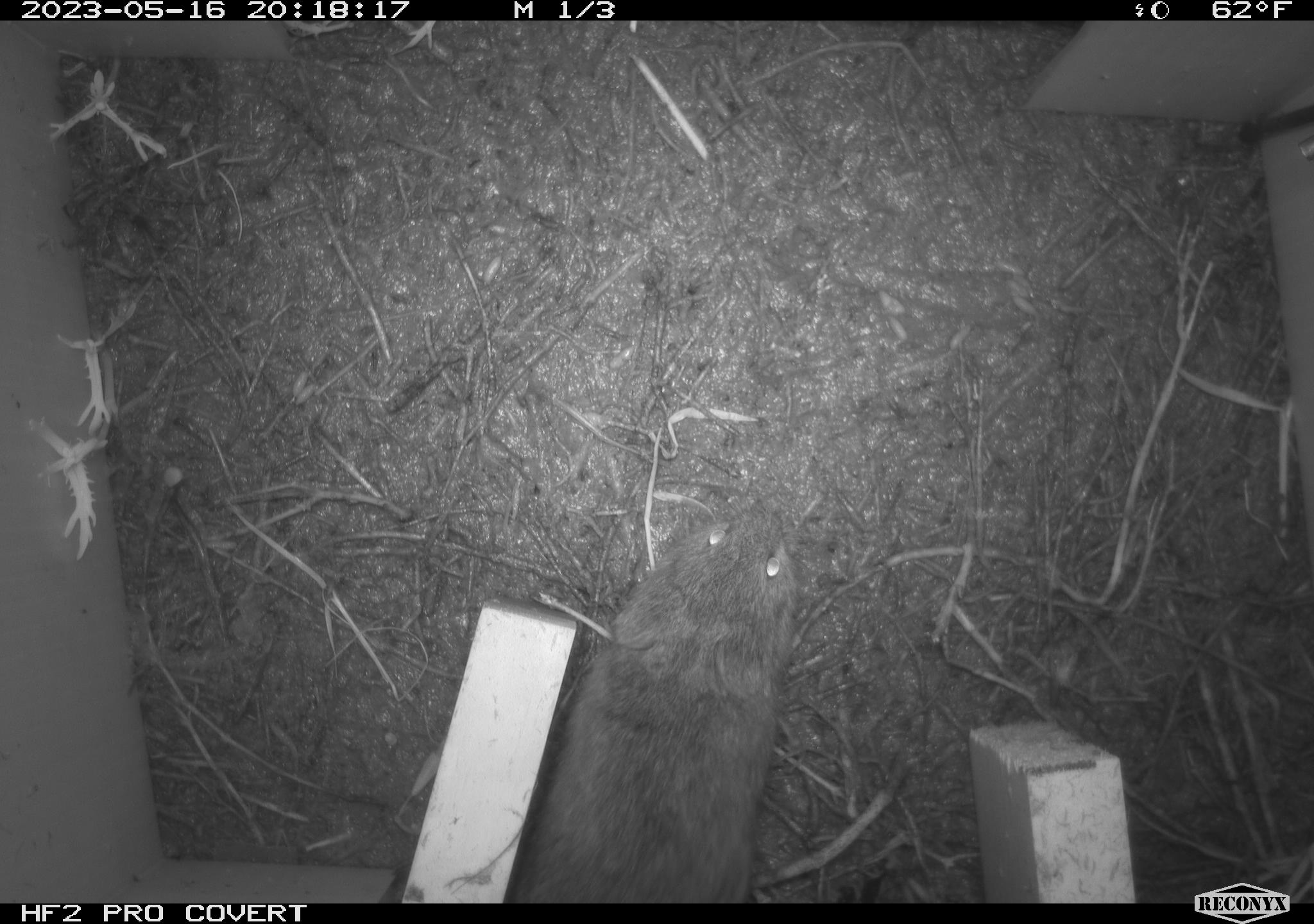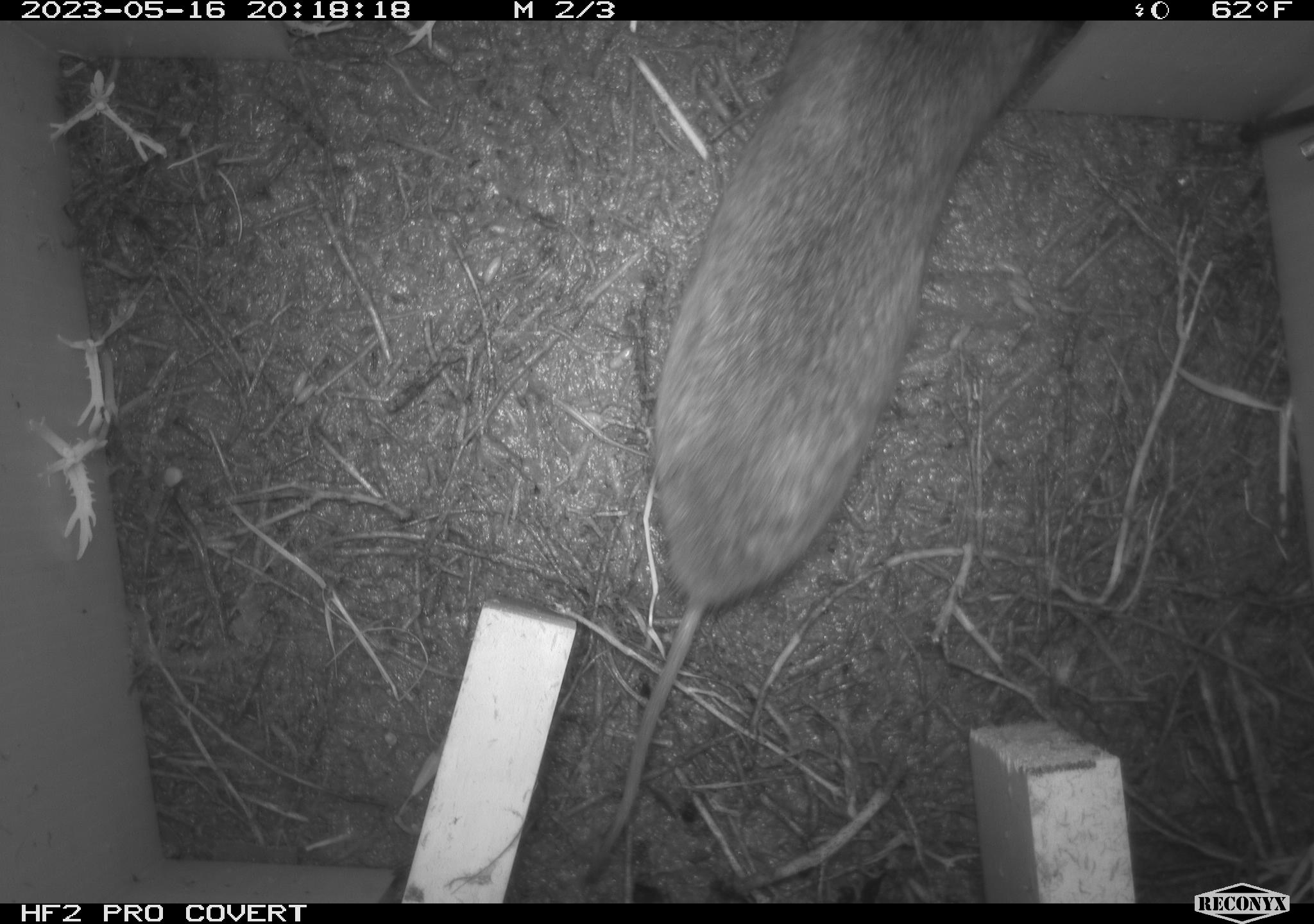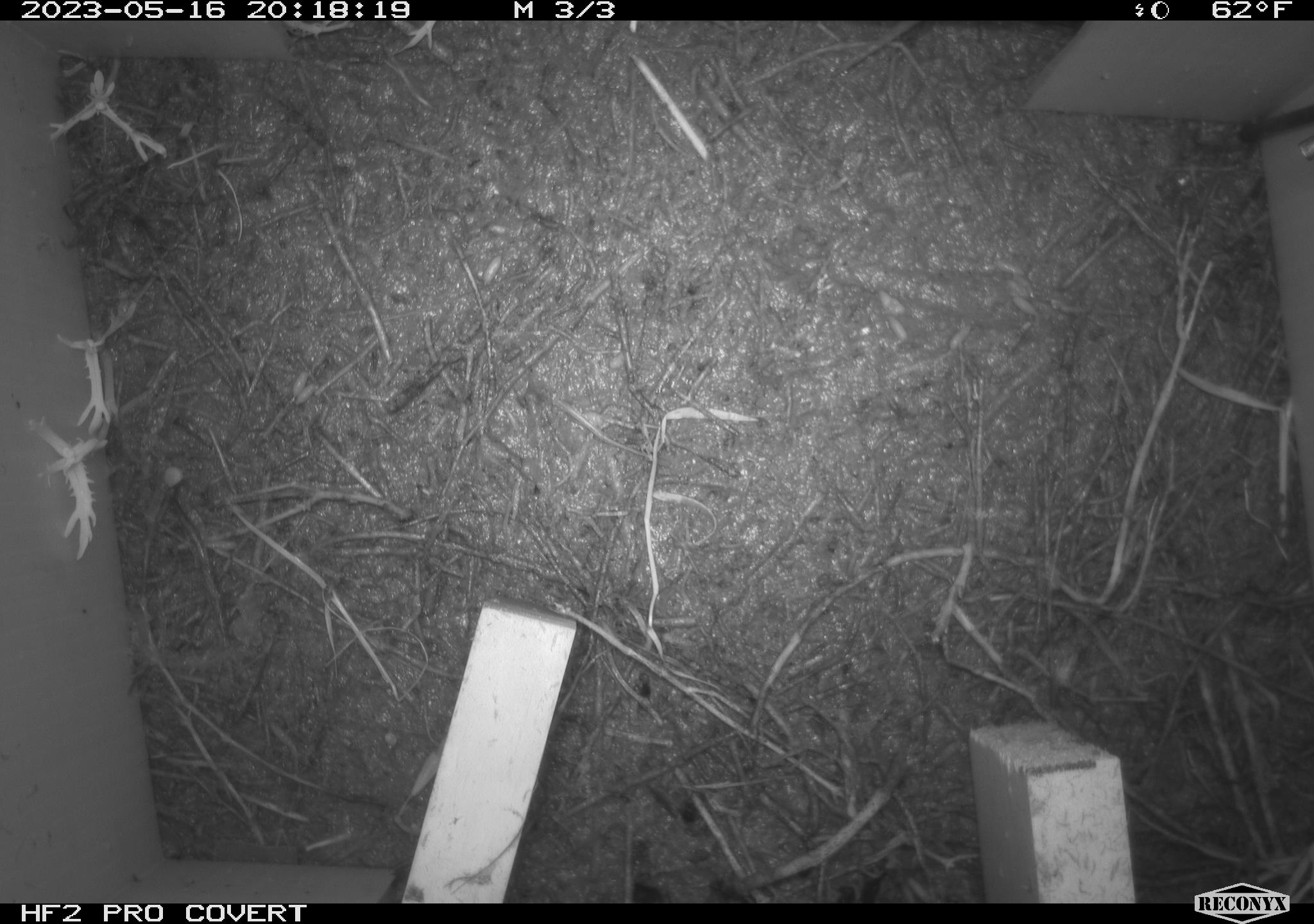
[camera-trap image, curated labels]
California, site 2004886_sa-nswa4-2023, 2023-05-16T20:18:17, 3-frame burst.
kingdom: Animalia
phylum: Chordata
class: Mammalia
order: Rodentia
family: Cricetidae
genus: Microtus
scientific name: Microtus californicus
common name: california vole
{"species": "california vole (Microtus californicus)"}